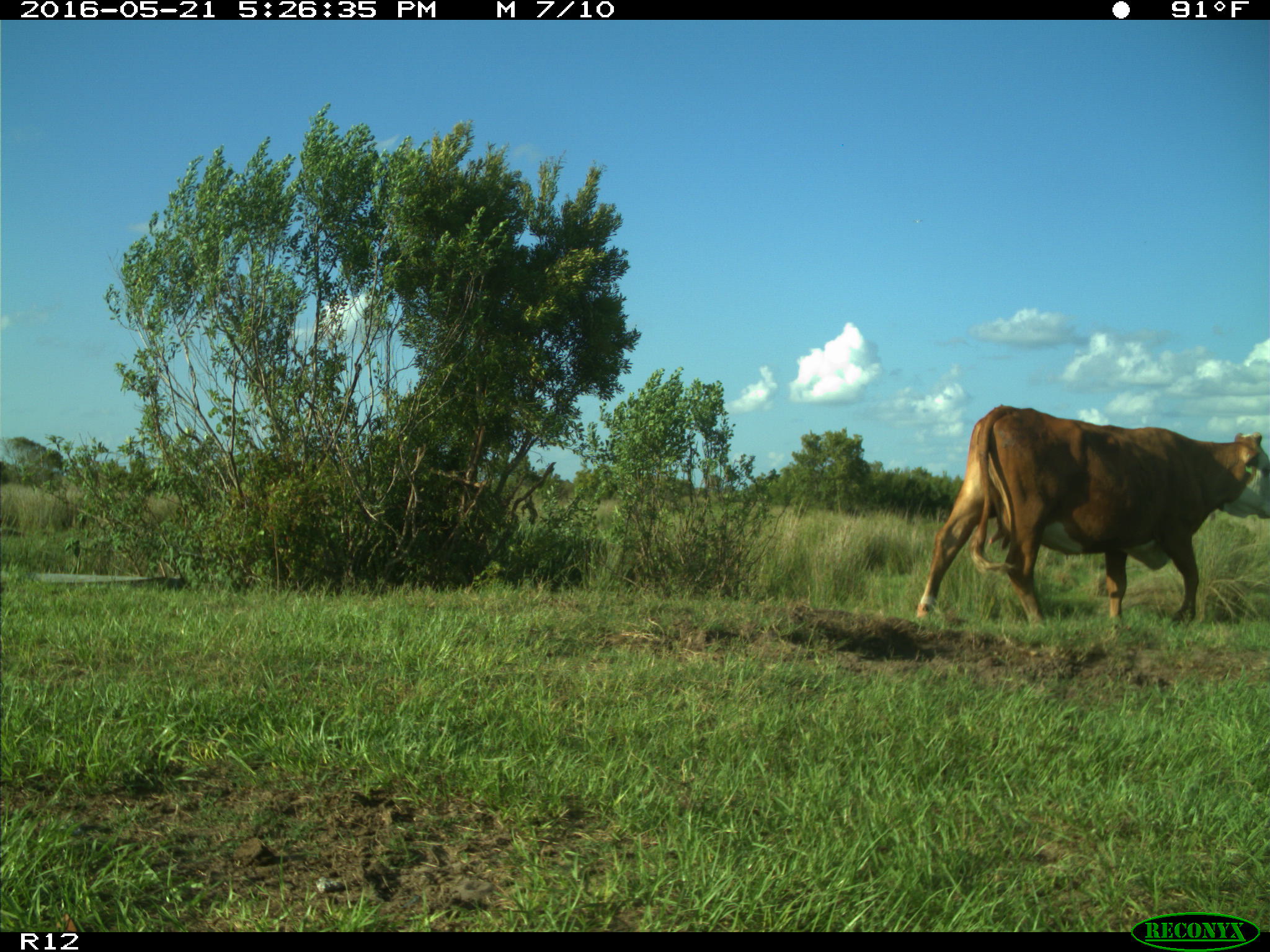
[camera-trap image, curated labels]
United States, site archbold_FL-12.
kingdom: Animalia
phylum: Chordata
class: Mammalia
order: Artiodactyla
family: Bovidae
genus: Bos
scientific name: Bos taurus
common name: domestic cow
Bos taurus (domestic cow).